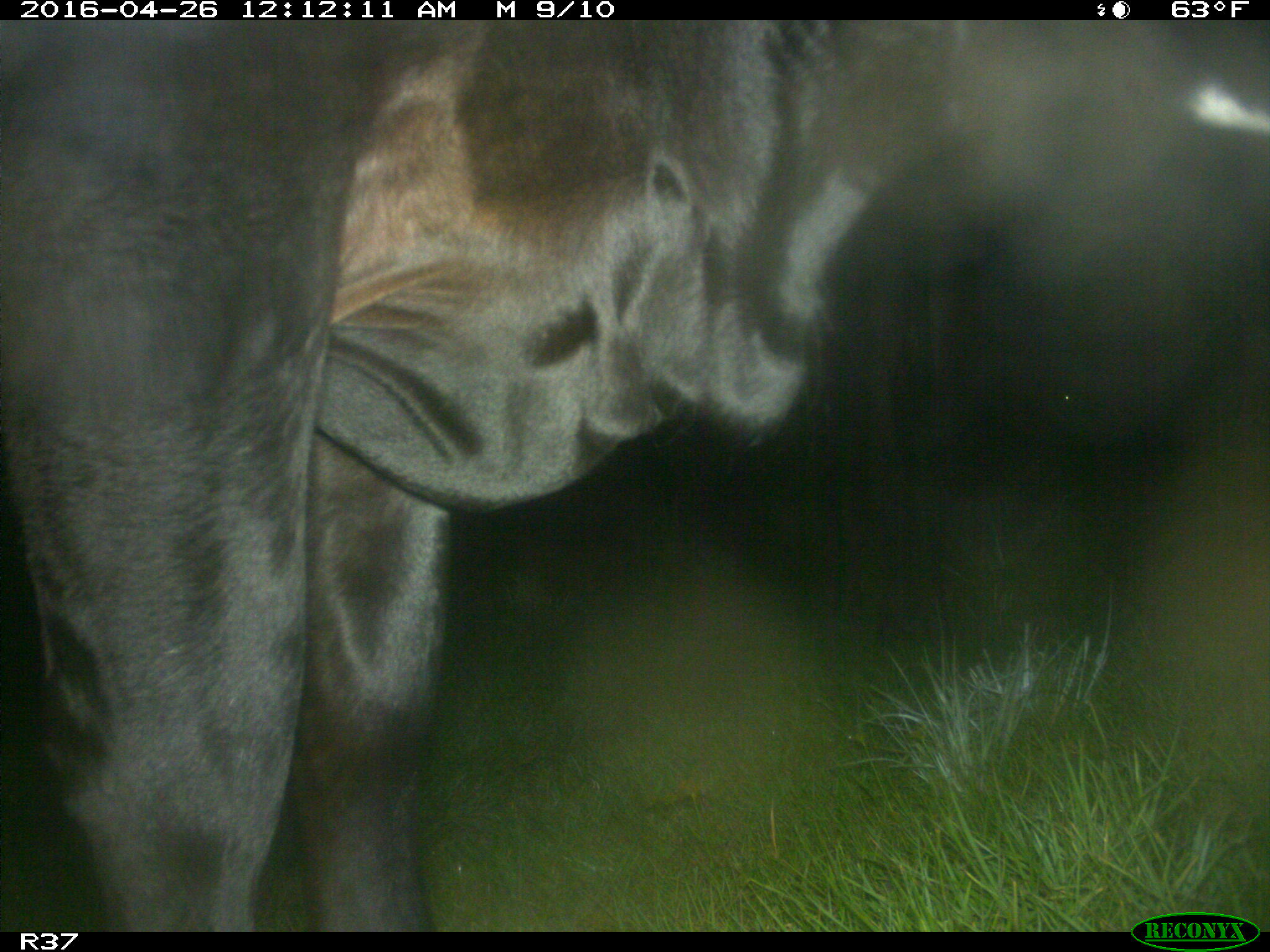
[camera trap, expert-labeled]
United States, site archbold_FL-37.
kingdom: Animalia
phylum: Chordata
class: Mammalia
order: Artiodactyla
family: Bovidae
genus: Bos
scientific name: Bos taurus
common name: domestic cow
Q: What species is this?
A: Bos taurus (domestic cow).